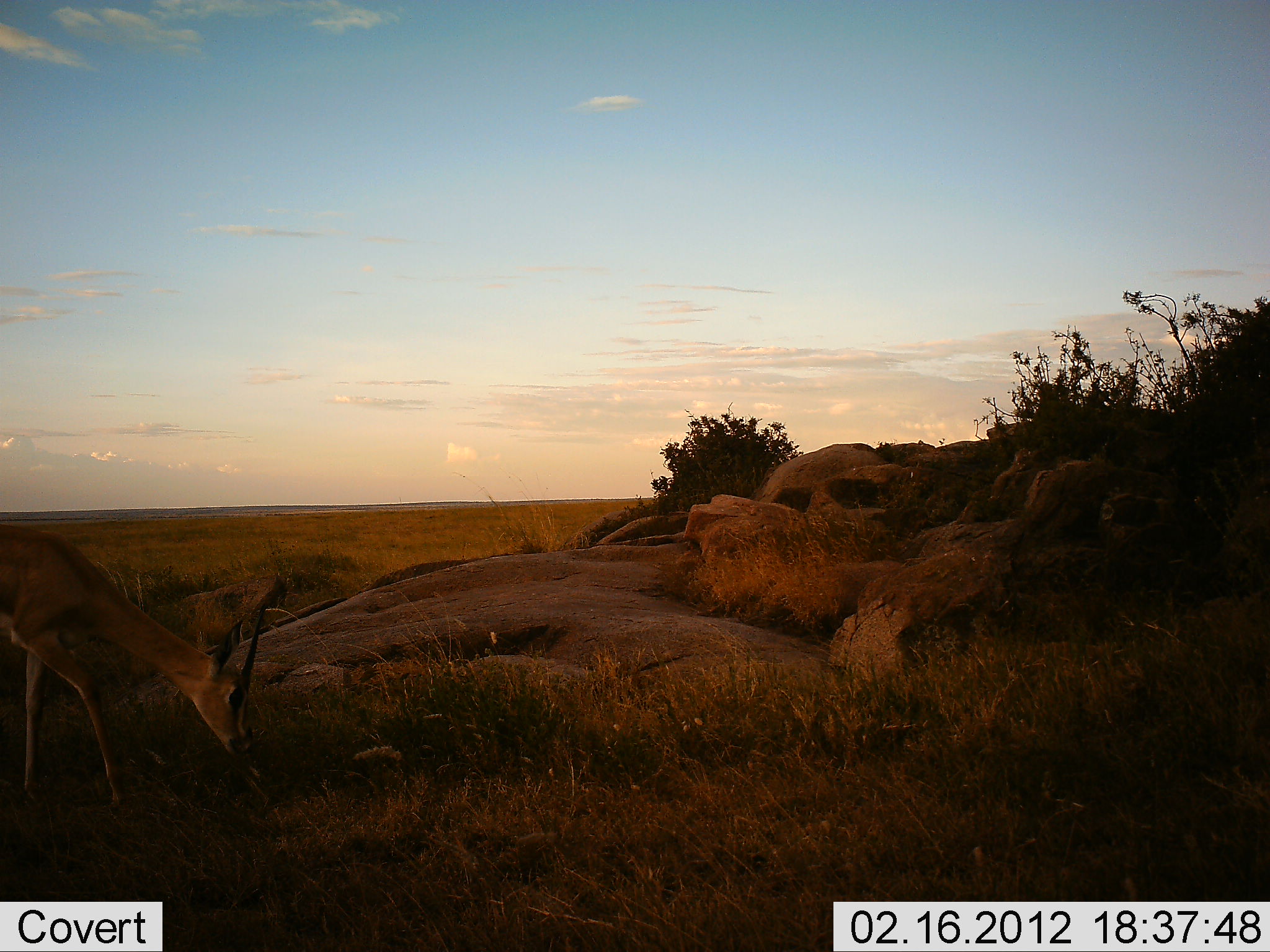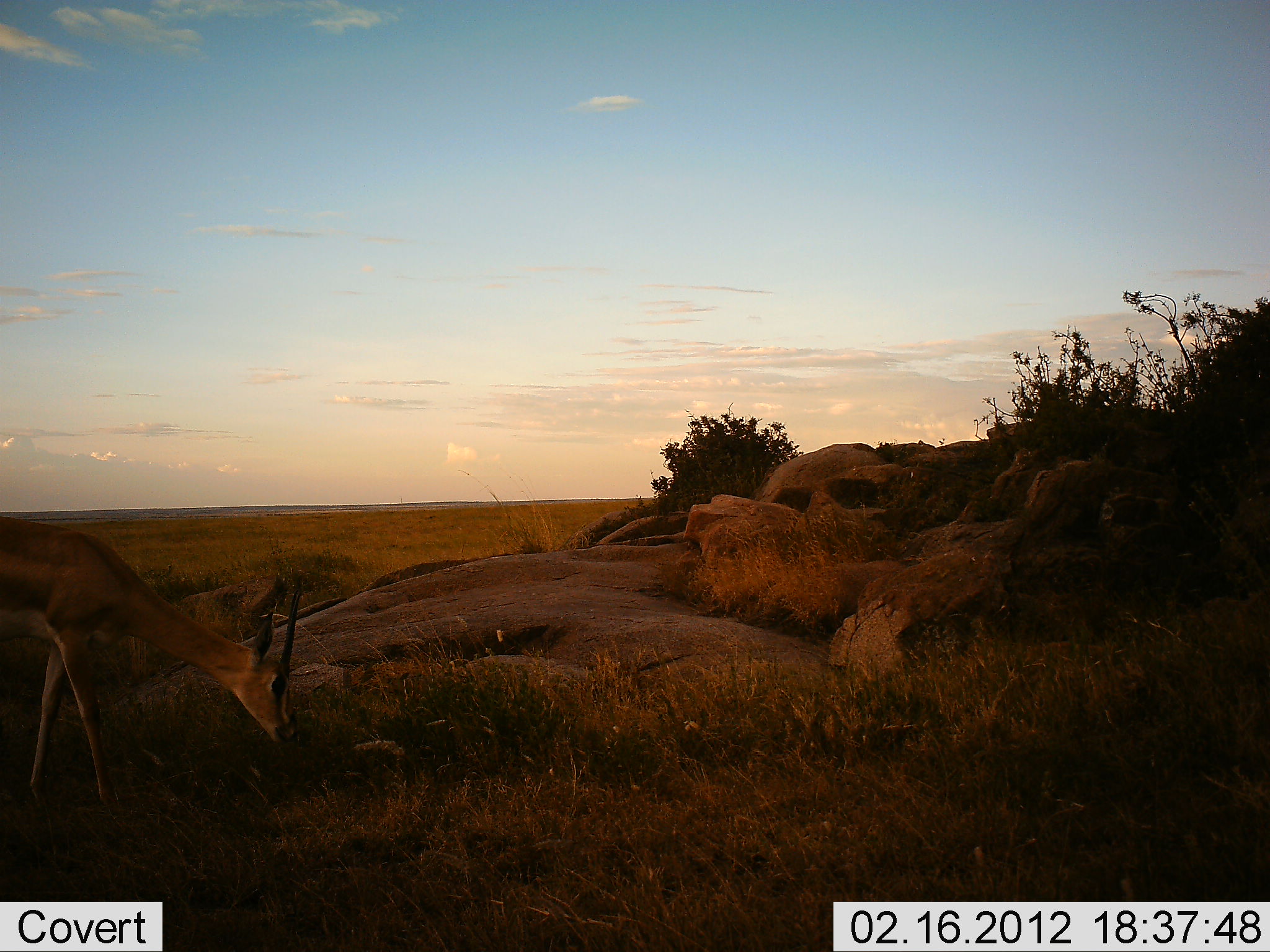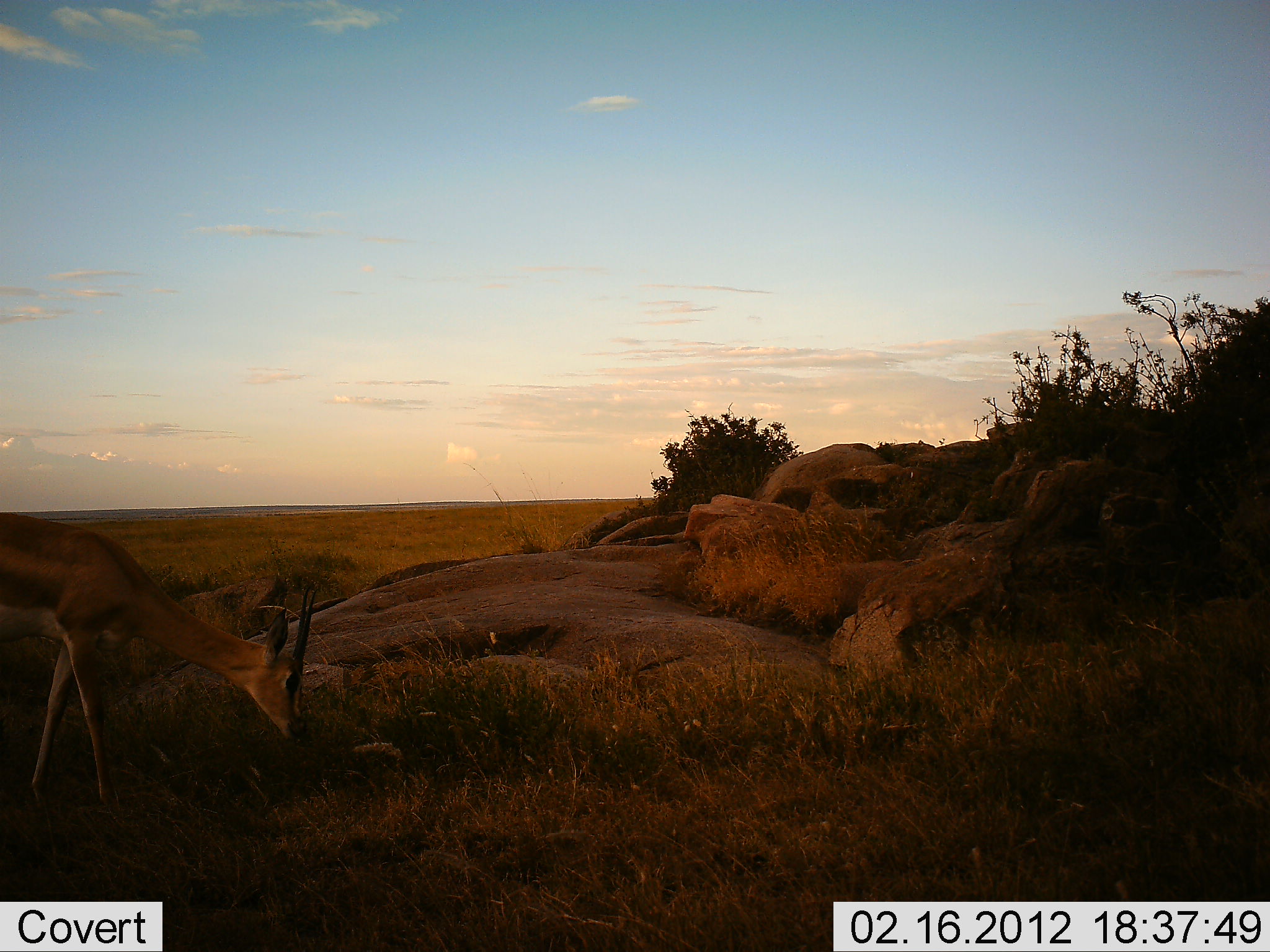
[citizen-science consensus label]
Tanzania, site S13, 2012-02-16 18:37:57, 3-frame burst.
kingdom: Animalia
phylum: Chordata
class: Mammalia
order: Artiodactyla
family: Bovidae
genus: Nanger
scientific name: Nanger granti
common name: grant's gazelle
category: gazellegrants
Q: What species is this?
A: Gazellegrants (grant's gazelle) (Nanger granti).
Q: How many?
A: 1.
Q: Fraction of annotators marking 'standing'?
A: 6%.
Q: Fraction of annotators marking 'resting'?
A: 0%.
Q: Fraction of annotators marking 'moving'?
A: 6%.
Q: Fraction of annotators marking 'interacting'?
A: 0%.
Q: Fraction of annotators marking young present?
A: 0%.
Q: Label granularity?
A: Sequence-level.